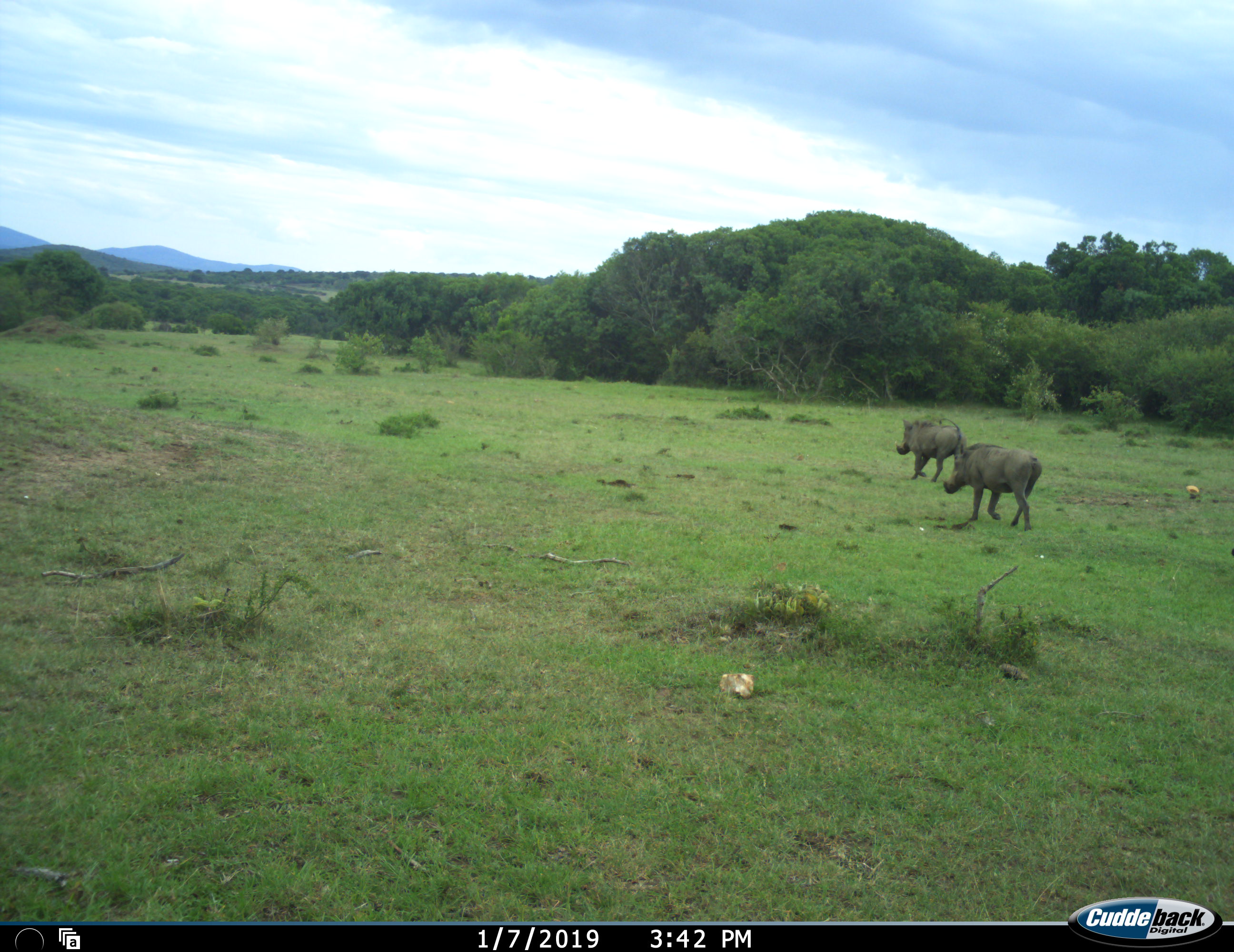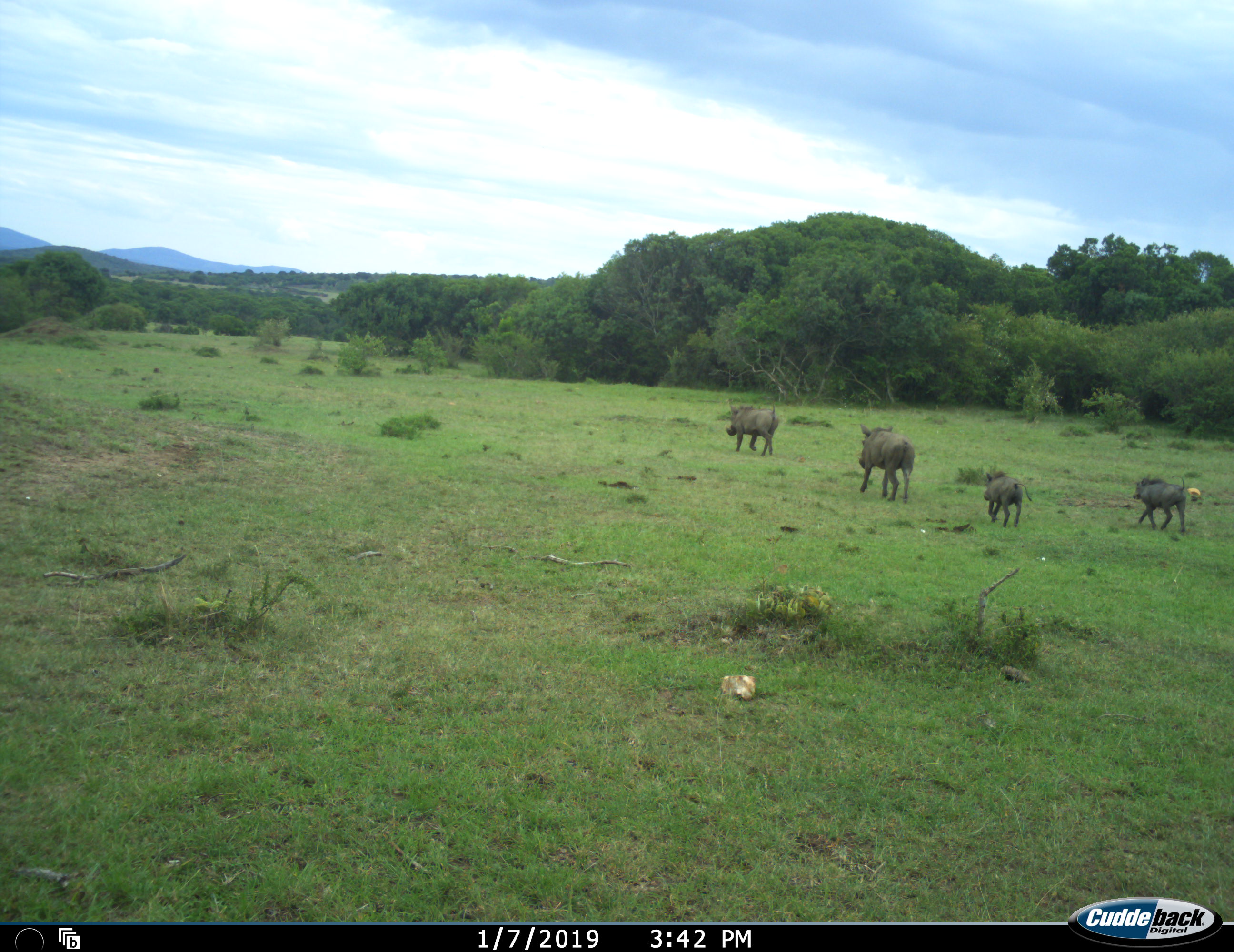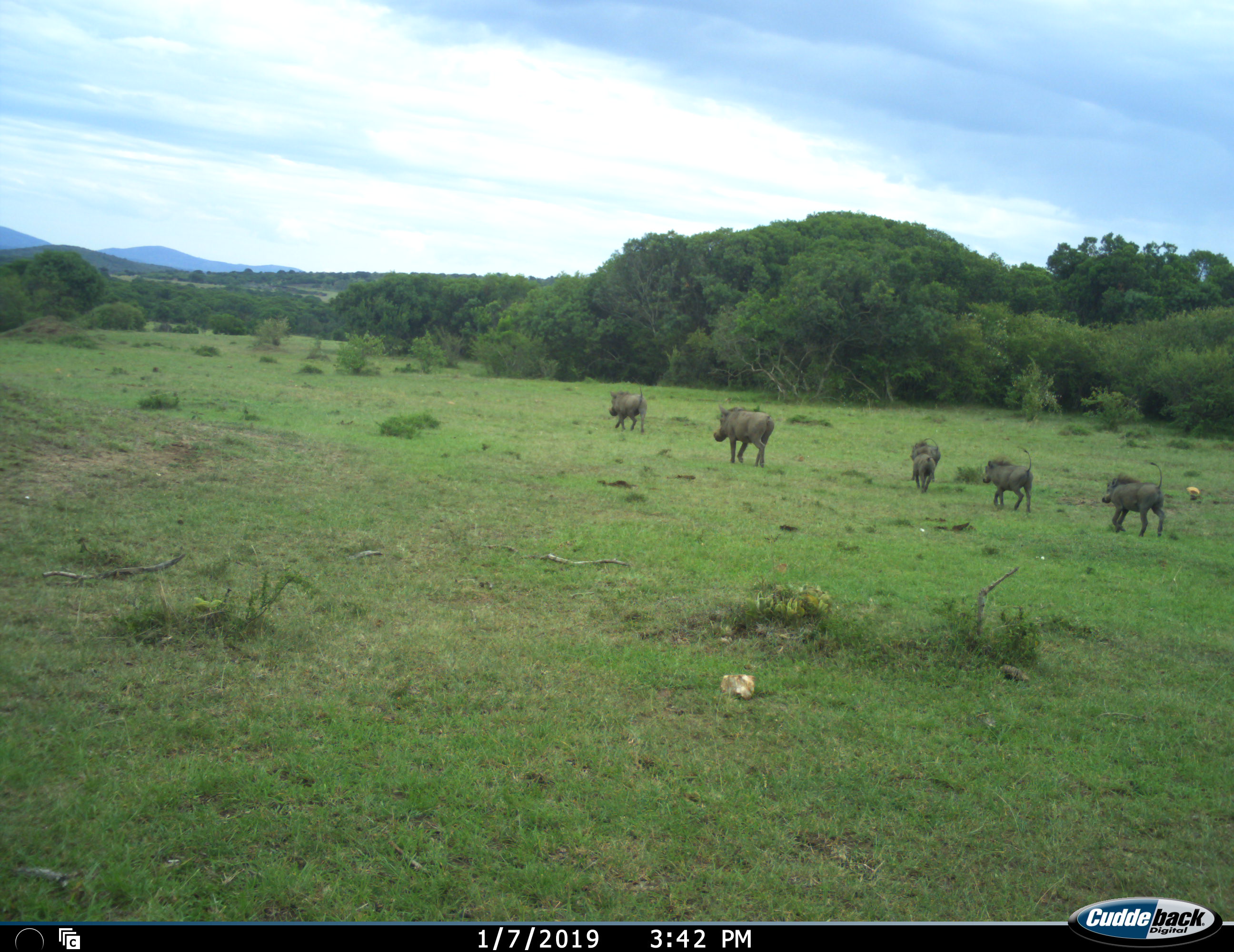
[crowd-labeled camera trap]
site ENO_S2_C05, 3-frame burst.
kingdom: Animalia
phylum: Chordata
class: Mammalia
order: Artiodactyla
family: Suidae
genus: Phacochoerus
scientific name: Phacochoerus africanus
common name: warthog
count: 6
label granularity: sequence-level